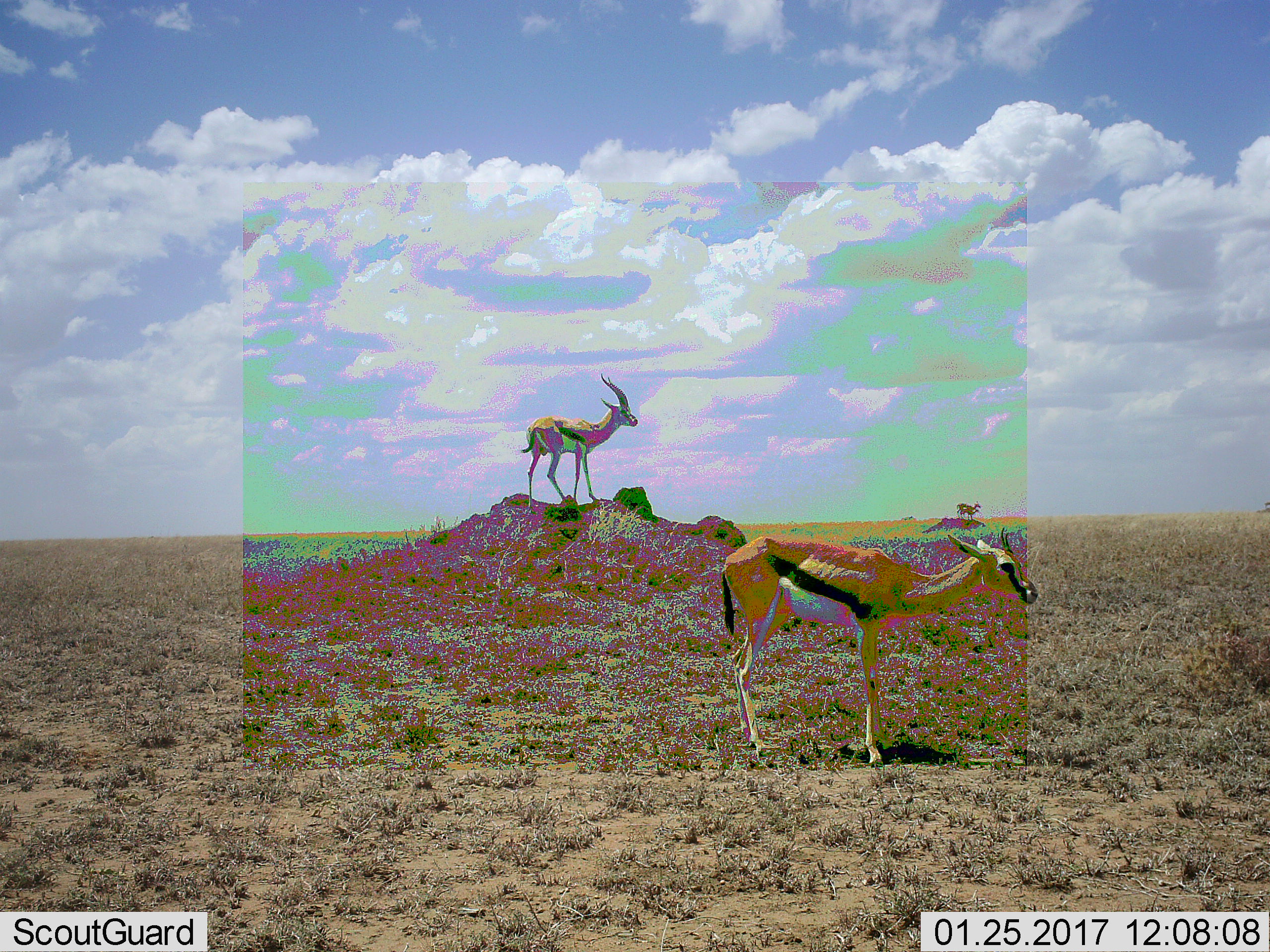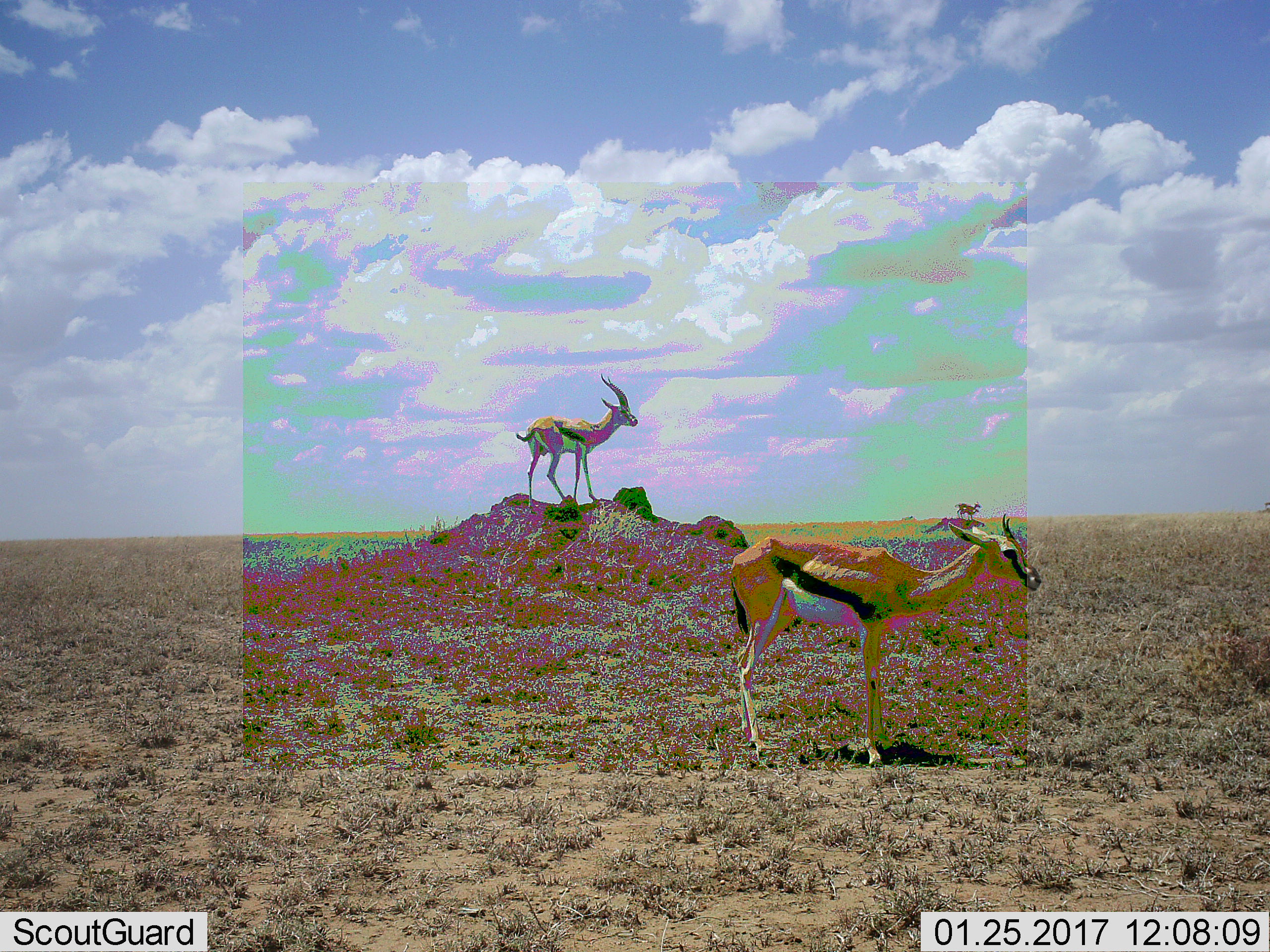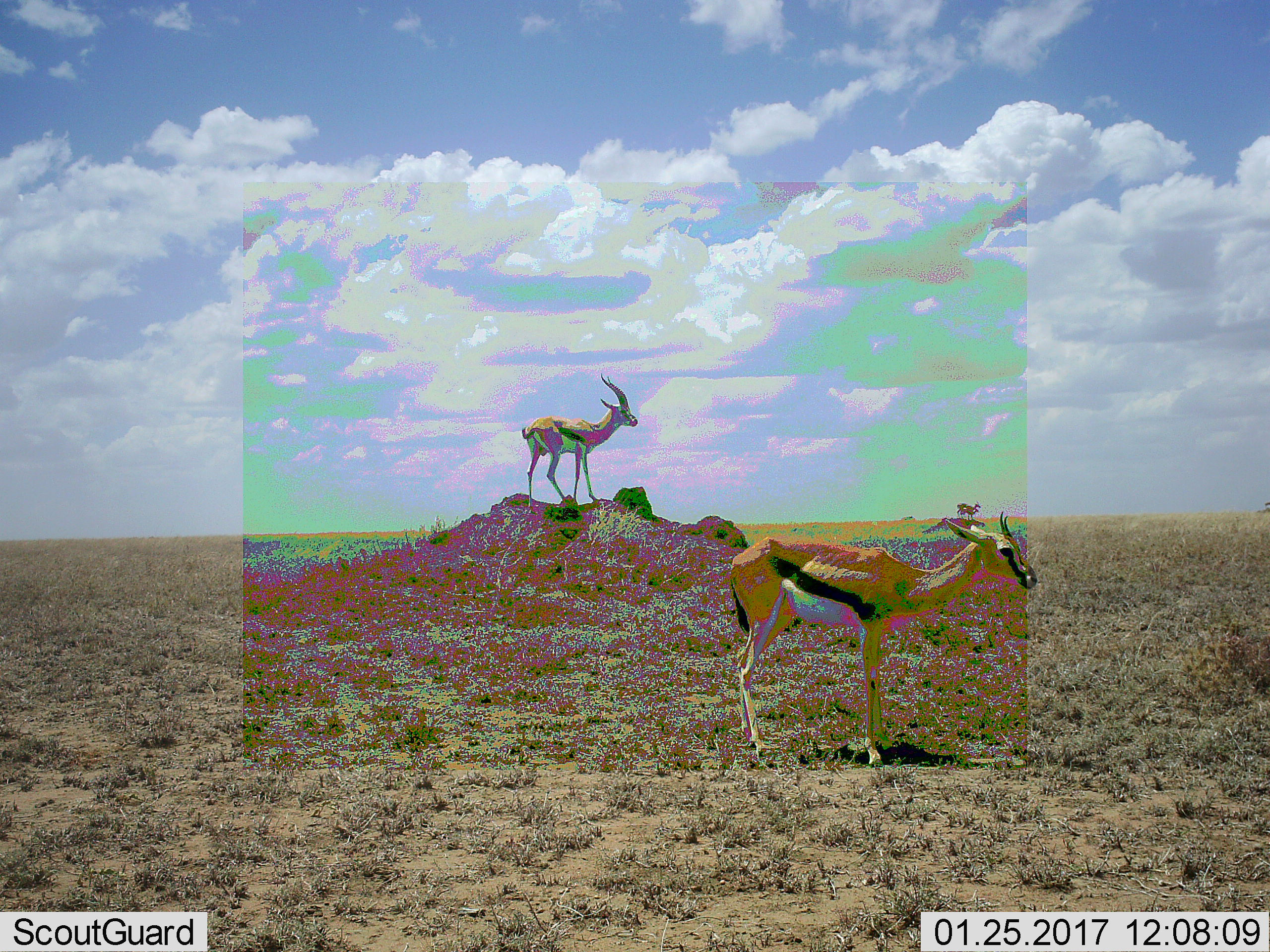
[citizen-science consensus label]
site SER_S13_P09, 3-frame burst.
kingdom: Animalia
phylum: Chordata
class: Mammalia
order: Artiodactyla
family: Bovidae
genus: Eudorcas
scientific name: Eudorcas thomsonii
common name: thomson's gazelle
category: gazellethomsons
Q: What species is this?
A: Gazellethomsons (thomson's gazelle) (Eudorcas thomsonii).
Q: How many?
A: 3.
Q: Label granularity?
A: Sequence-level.